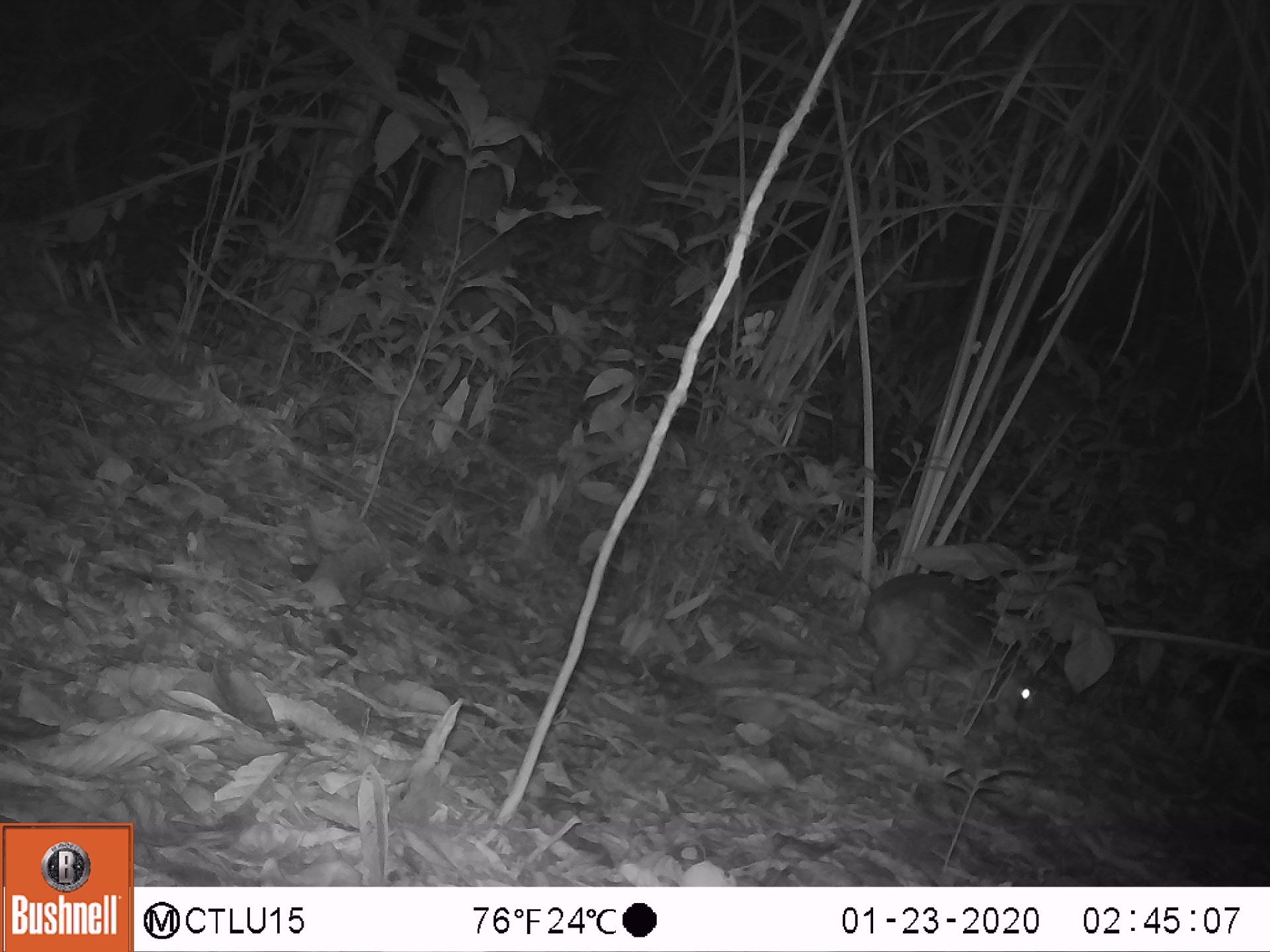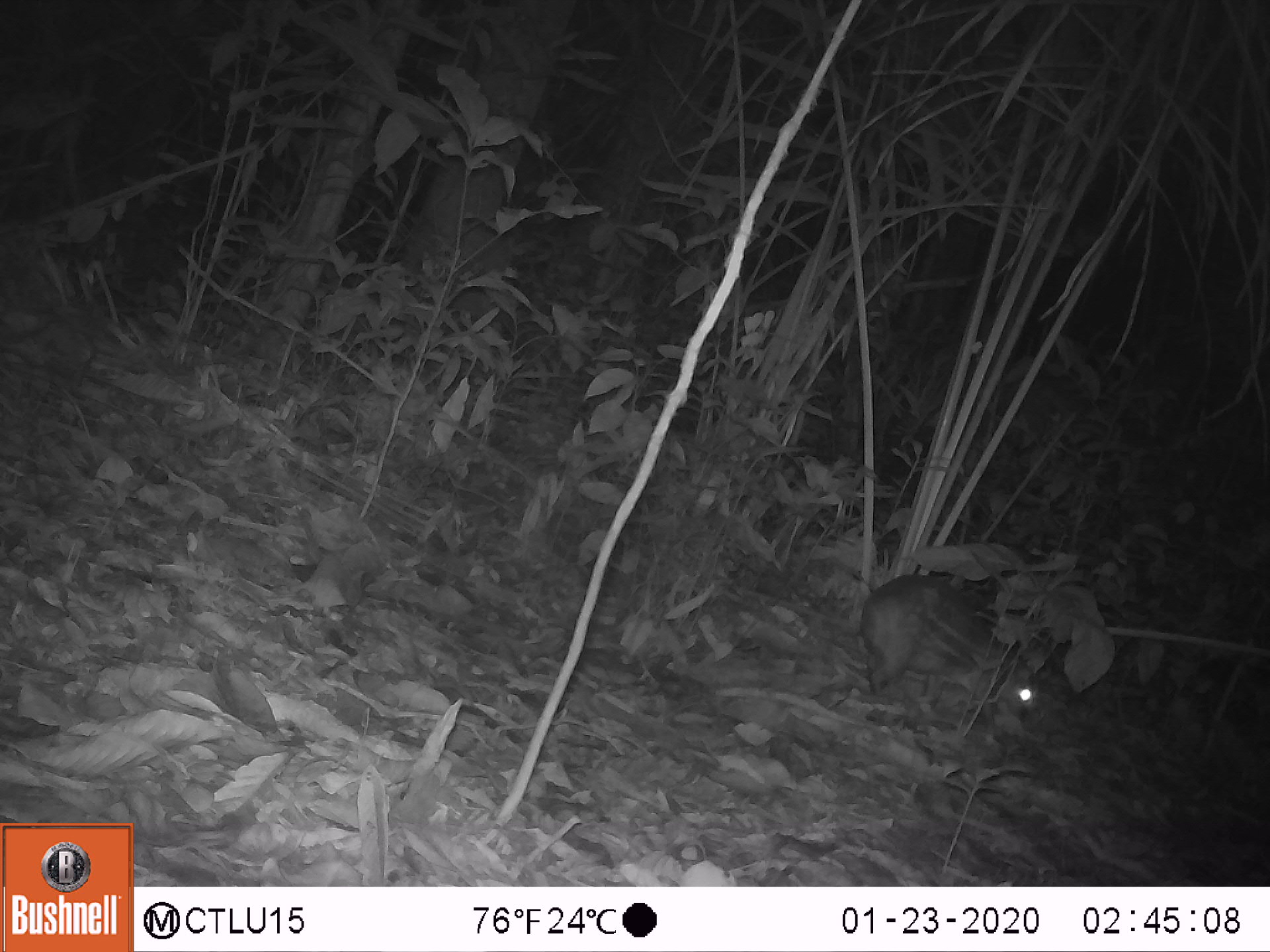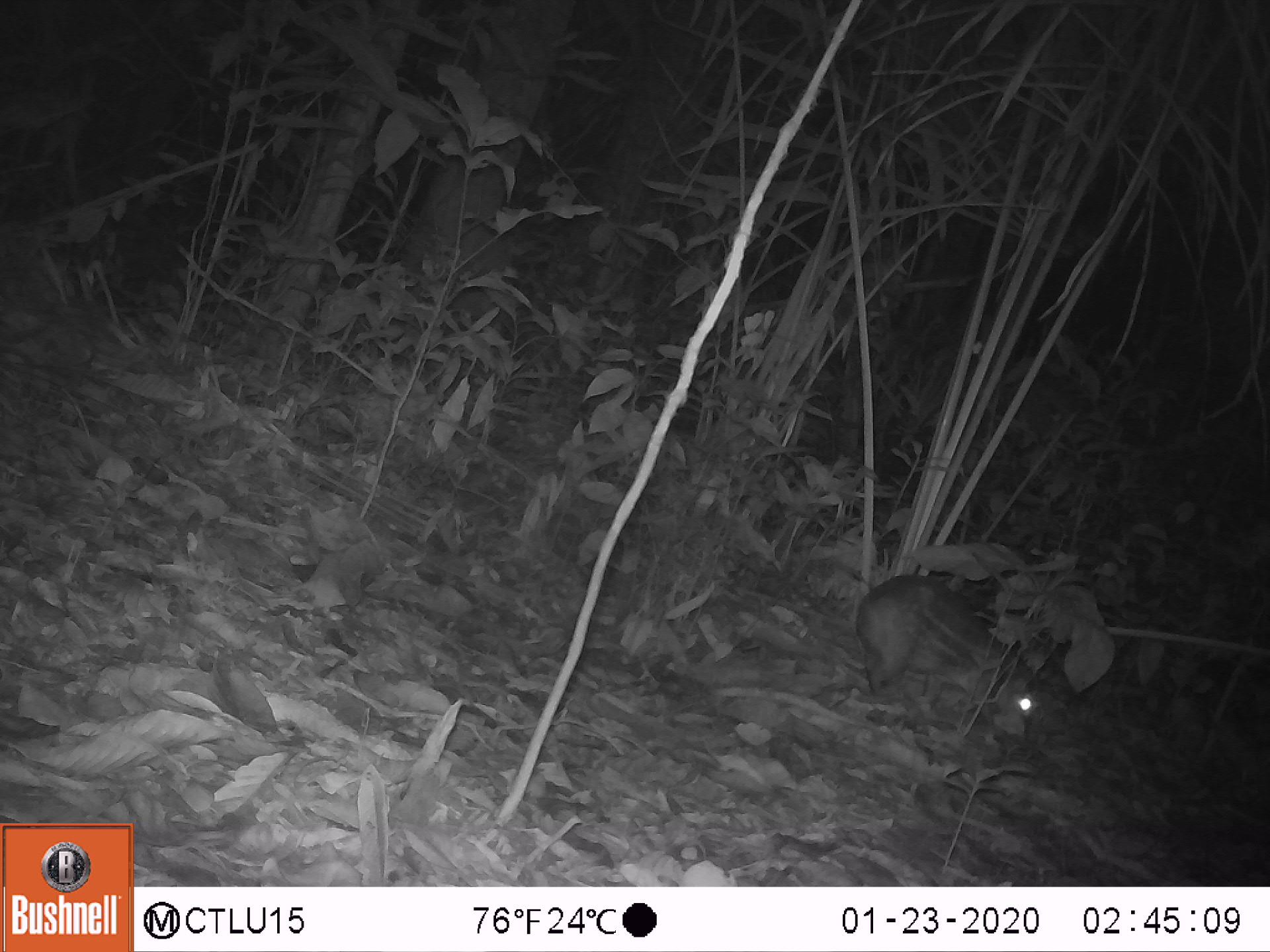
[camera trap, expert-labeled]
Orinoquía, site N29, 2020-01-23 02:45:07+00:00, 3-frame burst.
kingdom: Animalia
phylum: Chordata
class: Mammalia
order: Rodentia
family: Cuniculidae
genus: Cuniculus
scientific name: Cuniculus paca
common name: spotted paca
Spotted paca (Cuniculus paca).